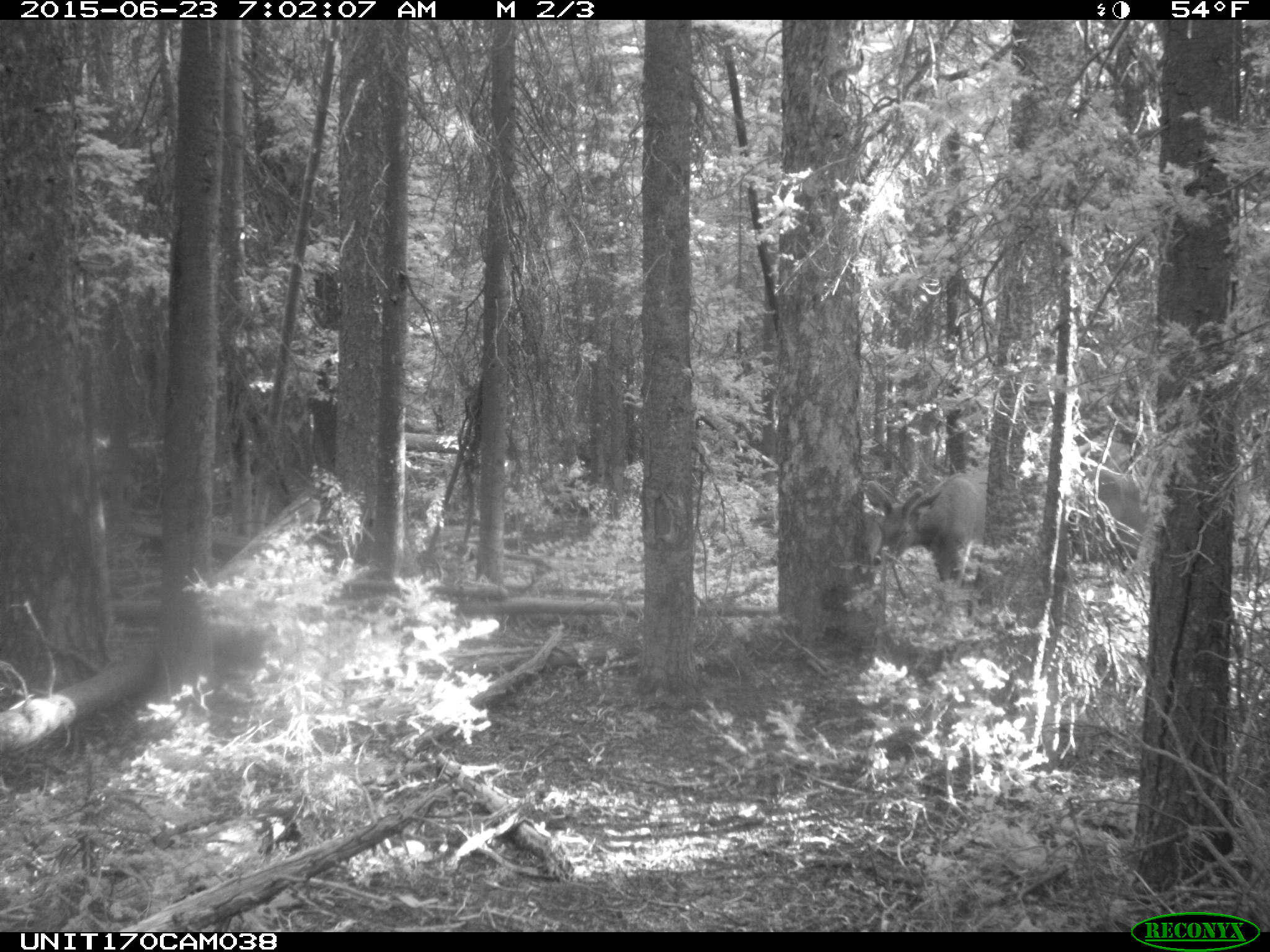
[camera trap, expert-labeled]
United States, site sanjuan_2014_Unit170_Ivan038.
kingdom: Animalia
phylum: Chordata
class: Mammalia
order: Artiodactyla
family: Cervidae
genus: Cervus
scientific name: Cervus elaphus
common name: red deer